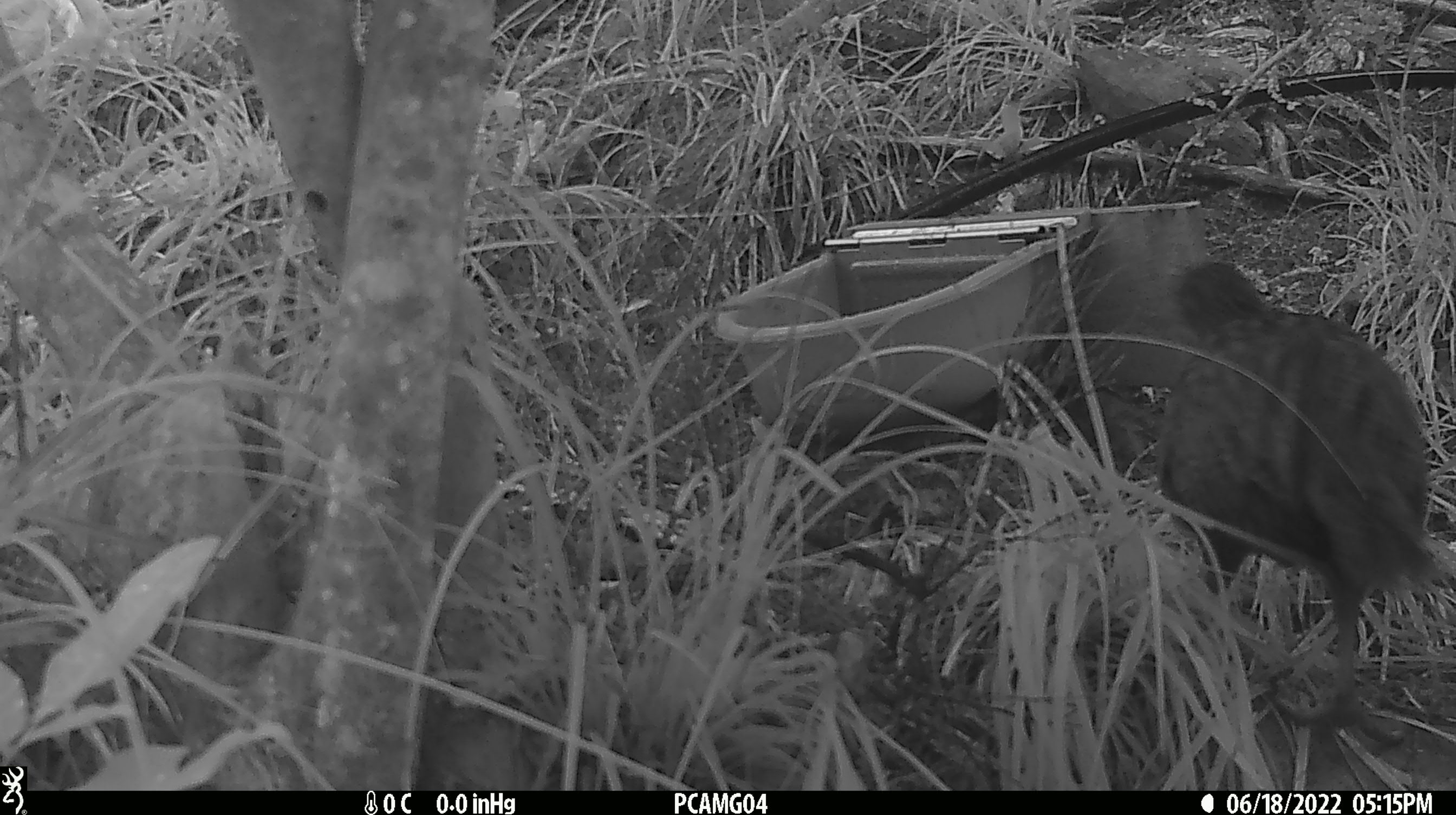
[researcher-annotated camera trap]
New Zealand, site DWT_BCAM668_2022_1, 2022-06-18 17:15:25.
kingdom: Animalia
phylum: Chordata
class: Aves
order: Gruiformes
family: Rallidae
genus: Gallirallus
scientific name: Gallirallus australis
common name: weka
Weka (Gallirallus australis).